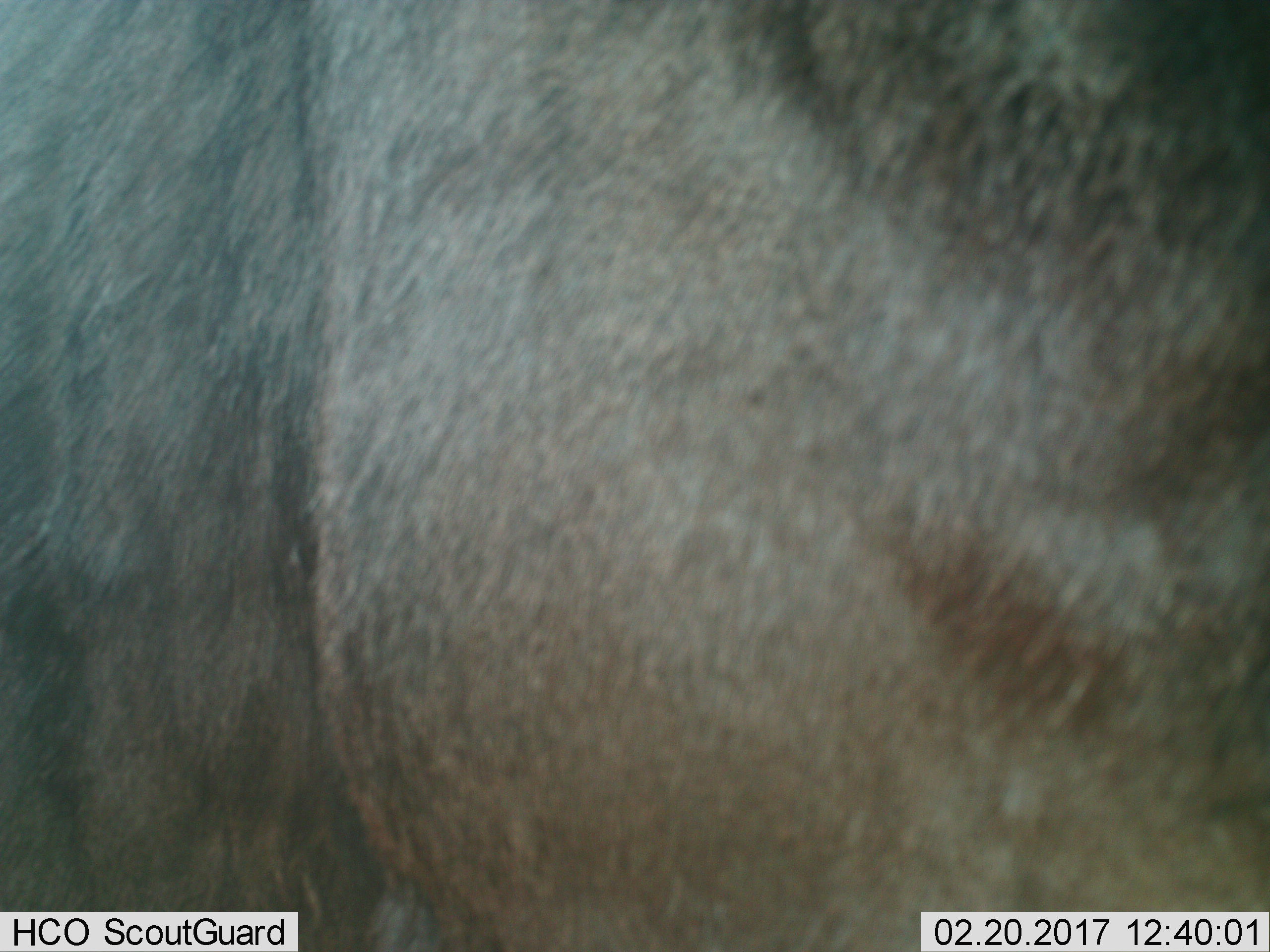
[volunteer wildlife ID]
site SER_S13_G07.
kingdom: Animalia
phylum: Chordata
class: Mammalia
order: Artiodactyla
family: Bovidae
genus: Connochaetes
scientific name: Connochaetes taurinus taurinus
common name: blue wildebeest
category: wildebeestblue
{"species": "wildebeestblue (blue wildebeest) (Connochaetes taurinus taurinus)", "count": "1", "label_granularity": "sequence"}